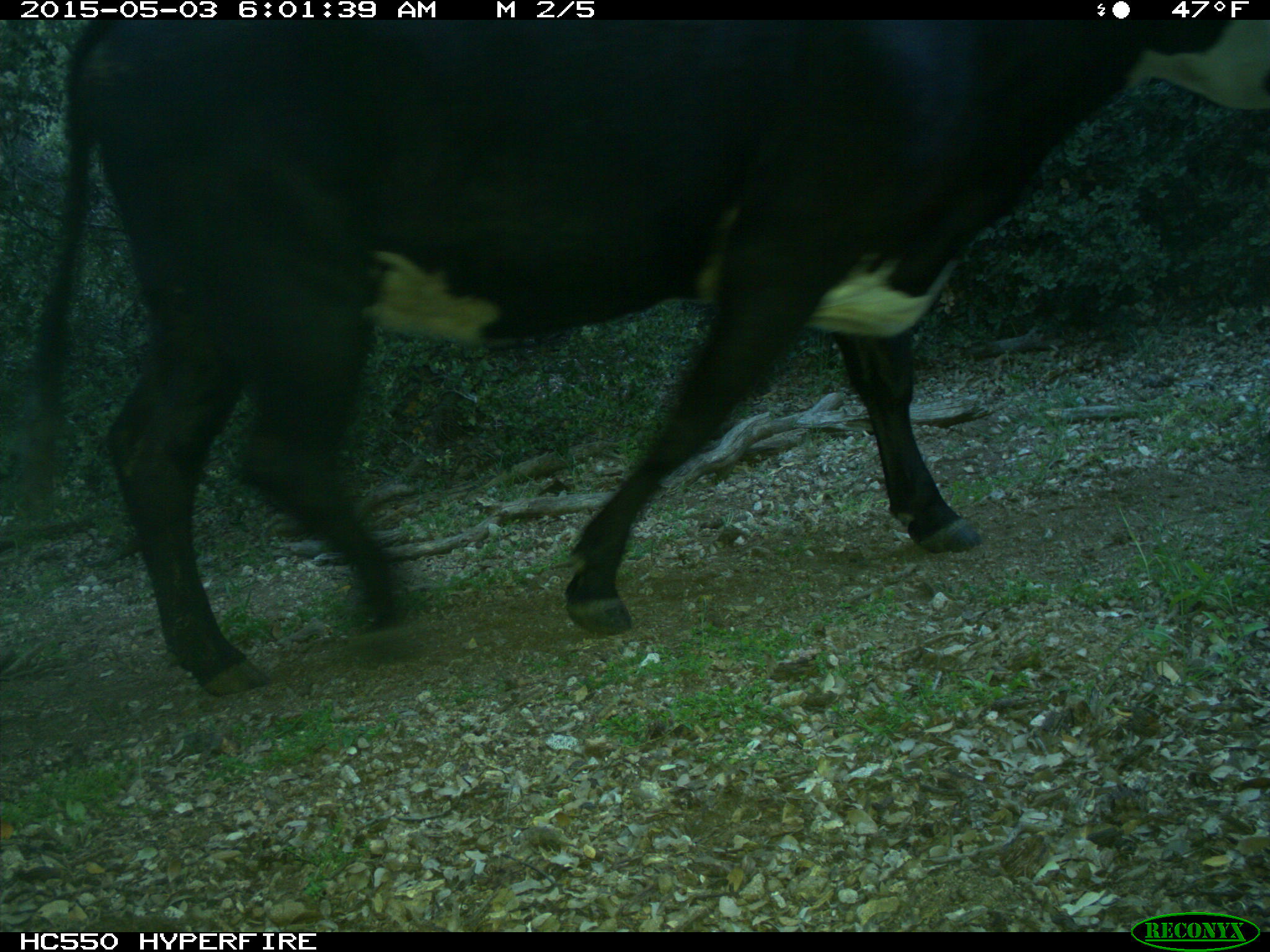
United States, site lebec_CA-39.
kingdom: Animalia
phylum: Chordata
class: Mammalia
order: Artiodactyla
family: Bovidae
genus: Bos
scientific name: Bos taurus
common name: domestic cow